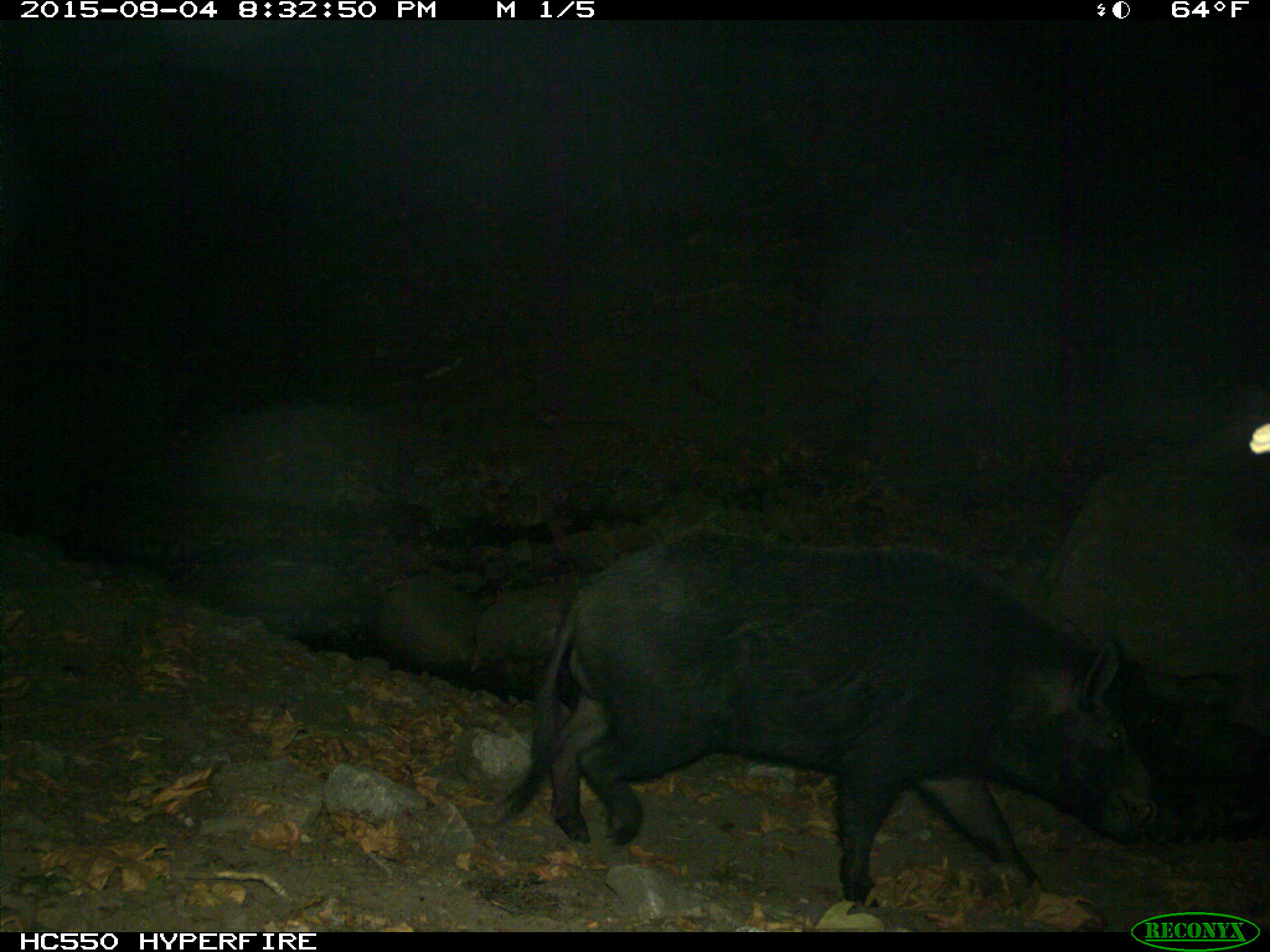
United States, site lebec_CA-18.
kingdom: Animalia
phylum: Chordata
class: Mammalia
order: Artiodactyla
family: Suidae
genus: Sus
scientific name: Sus scrofa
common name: wild boar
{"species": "Sus scrofa (wild boar)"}